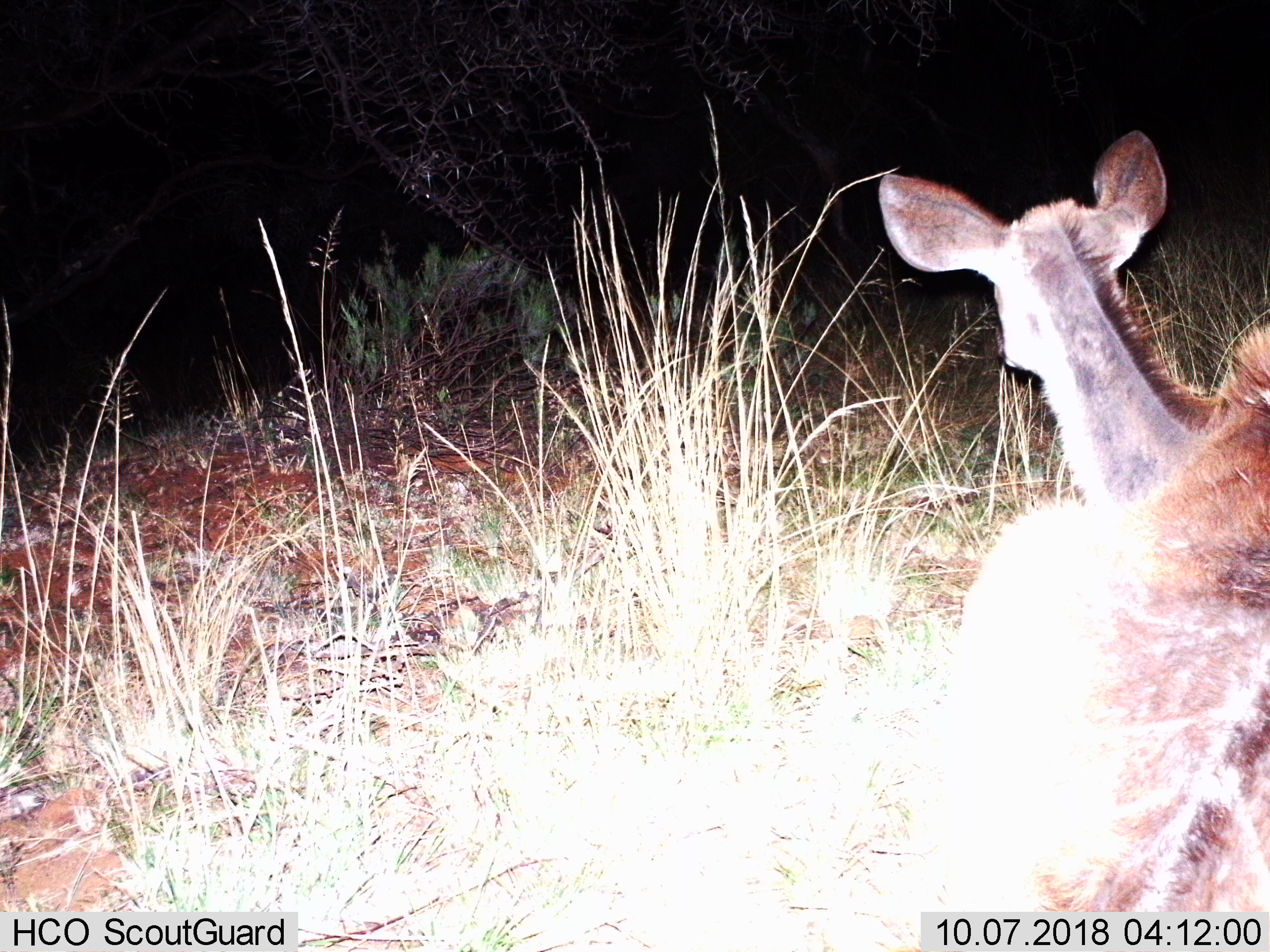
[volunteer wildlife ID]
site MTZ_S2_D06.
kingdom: Animalia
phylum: Chordata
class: Mammalia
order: Artiodactyla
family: Bovidae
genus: Tragelaphus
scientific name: Tragelaphus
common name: kudu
Kudu (Tragelaphus), count 1. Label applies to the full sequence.